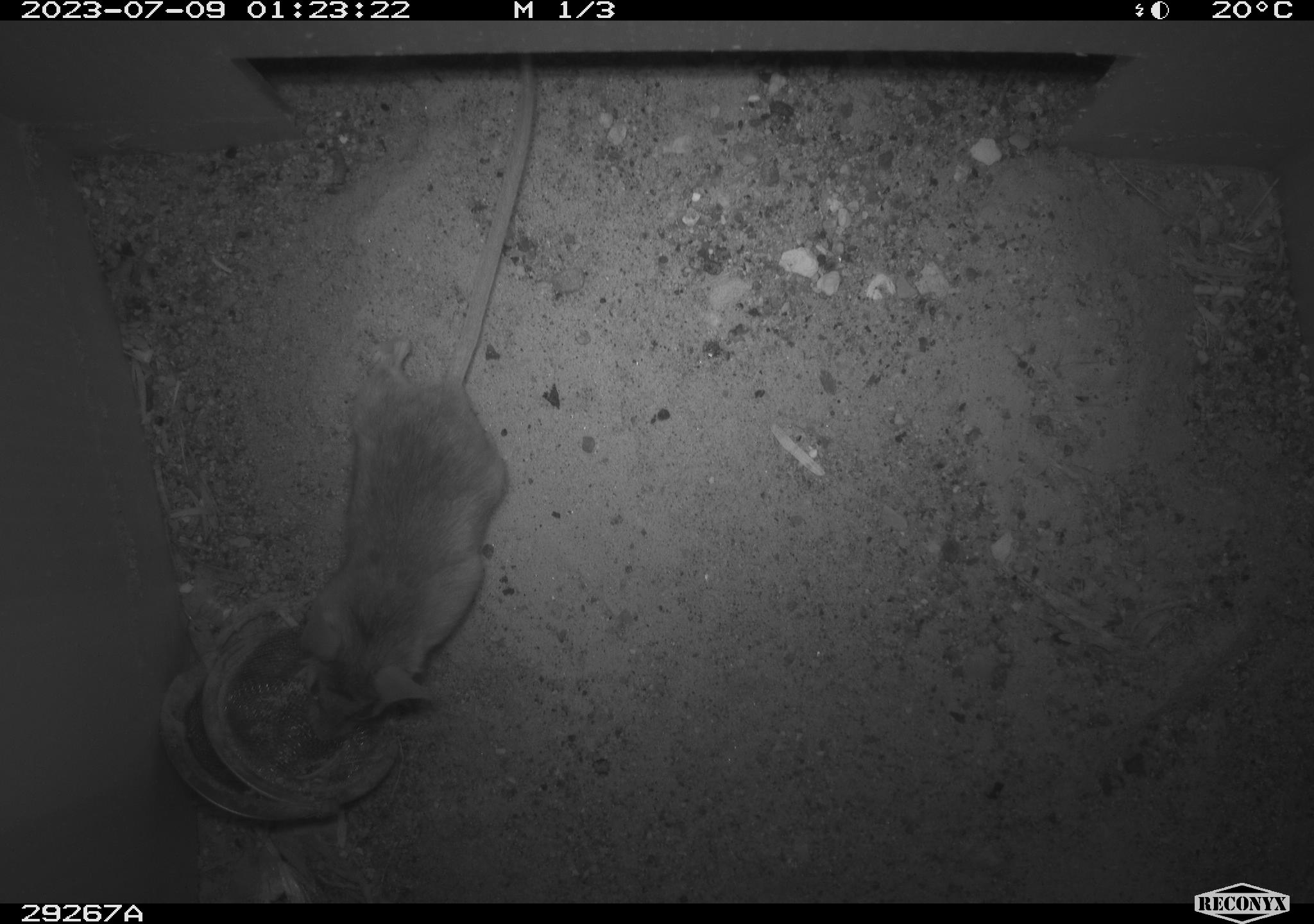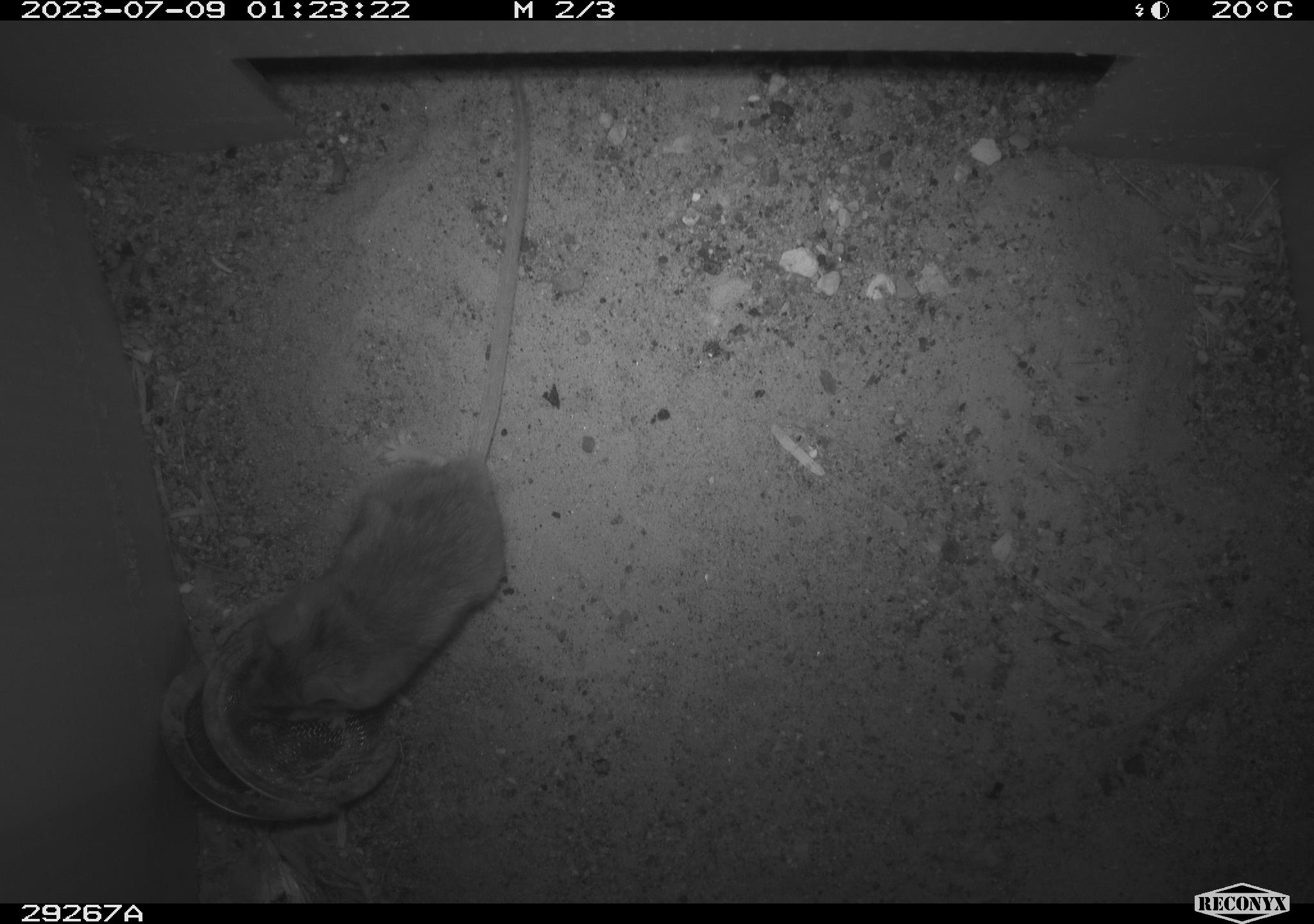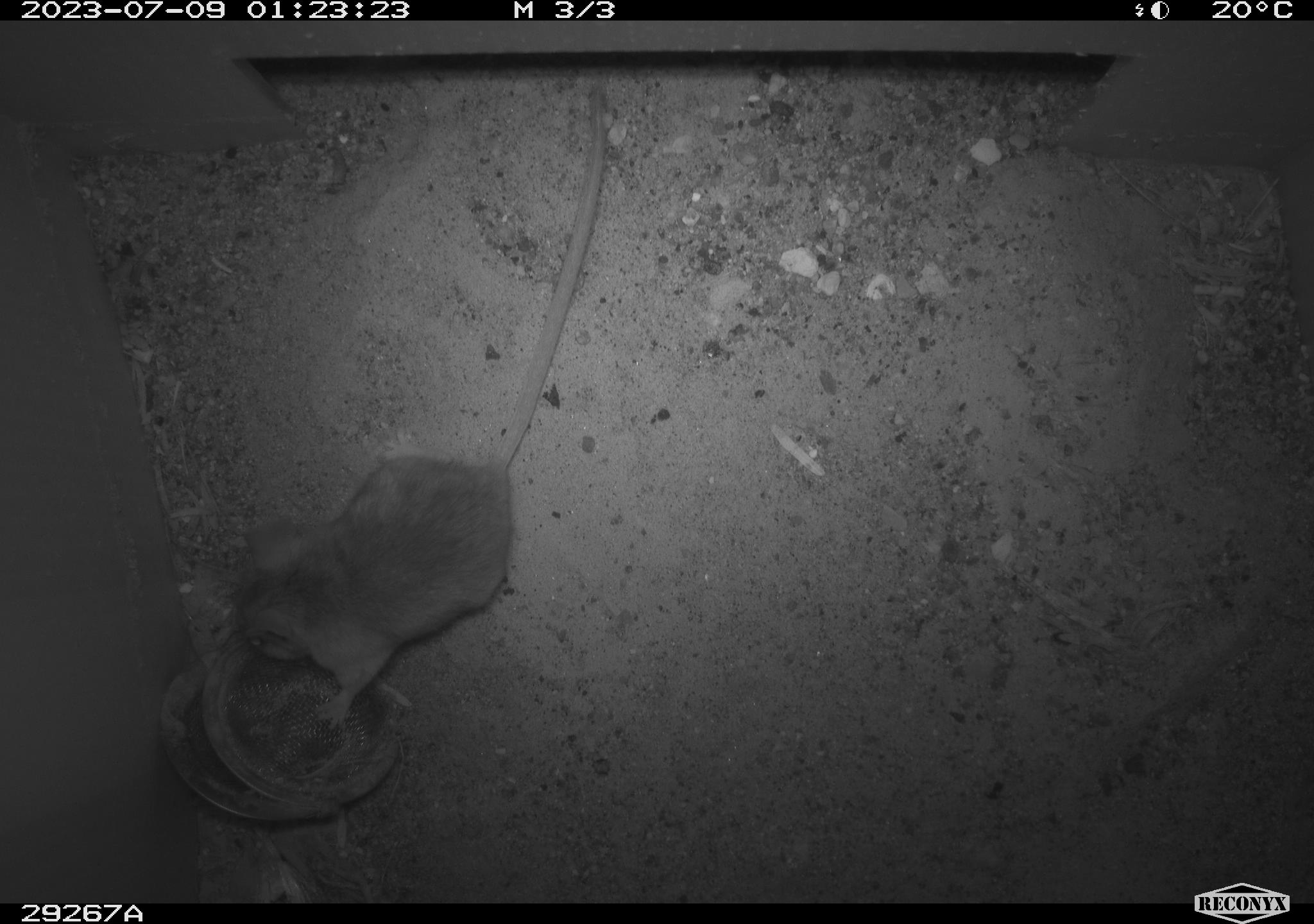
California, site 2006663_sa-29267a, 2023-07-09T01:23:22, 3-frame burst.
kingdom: Animalia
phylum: Chordata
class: Mammalia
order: Rodentia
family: Cricetidae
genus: Peromyscus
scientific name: Peromyscus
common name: deer mice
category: peromyscus species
Peromyscus species (deer mice) (Peromyscus).